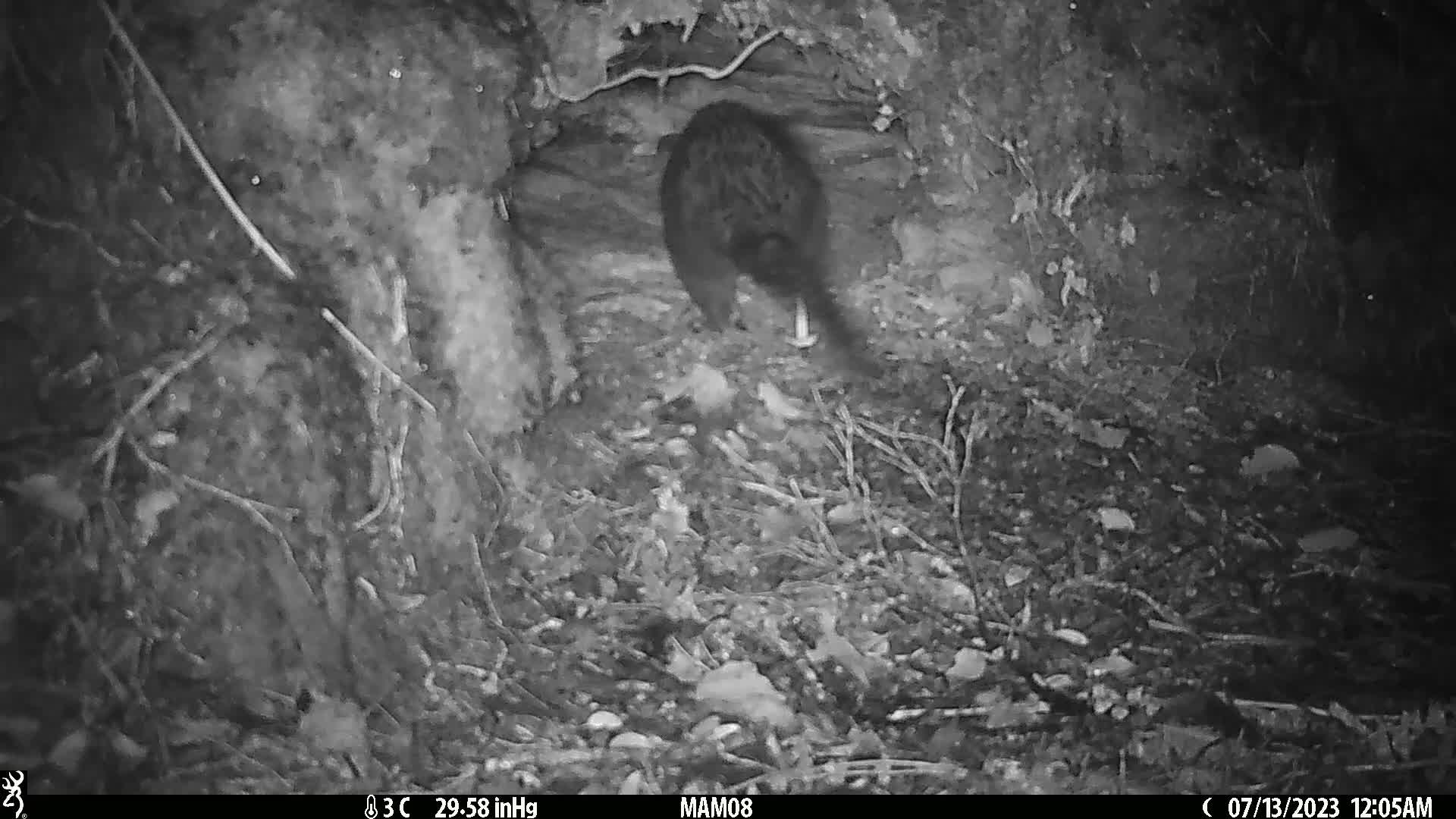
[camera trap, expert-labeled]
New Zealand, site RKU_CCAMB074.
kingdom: Animalia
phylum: Chordata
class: Mammalia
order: Diprotodontia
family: Phalangeridae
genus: Trichosurus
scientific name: Trichosurus vulpecula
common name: common brushtail possum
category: possum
Possum (common brushtail possum) (Trichosurus vulpecula).